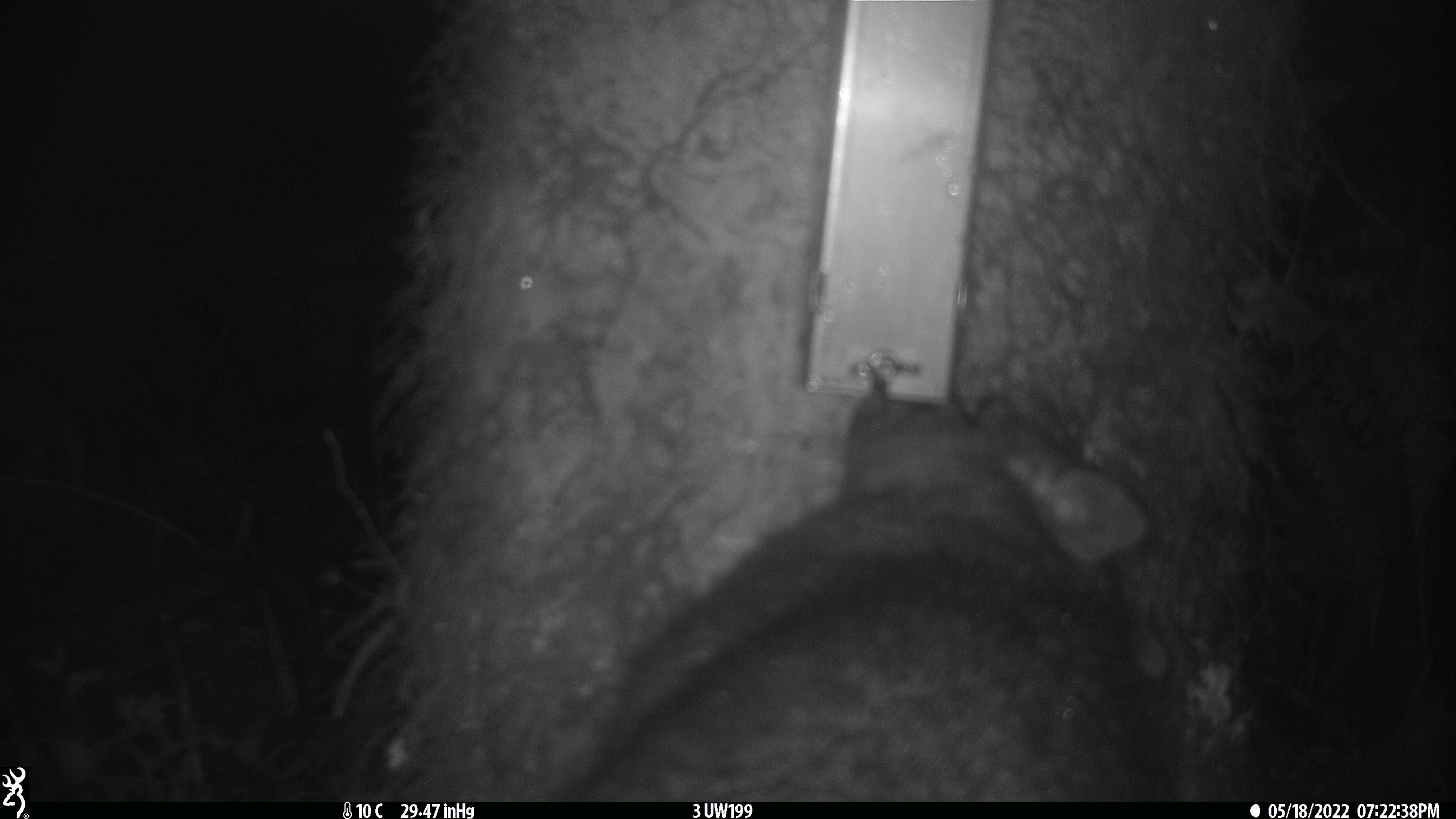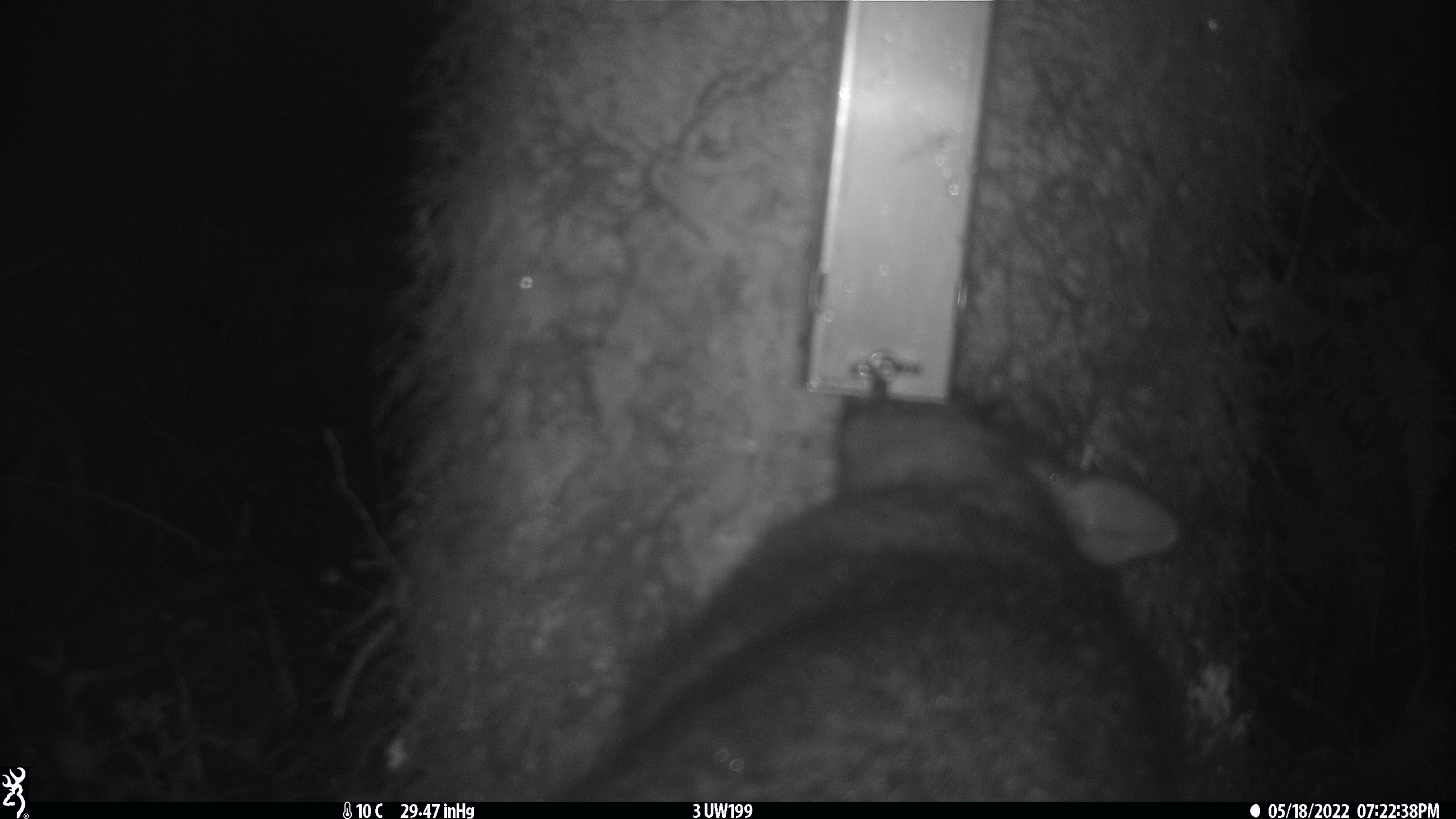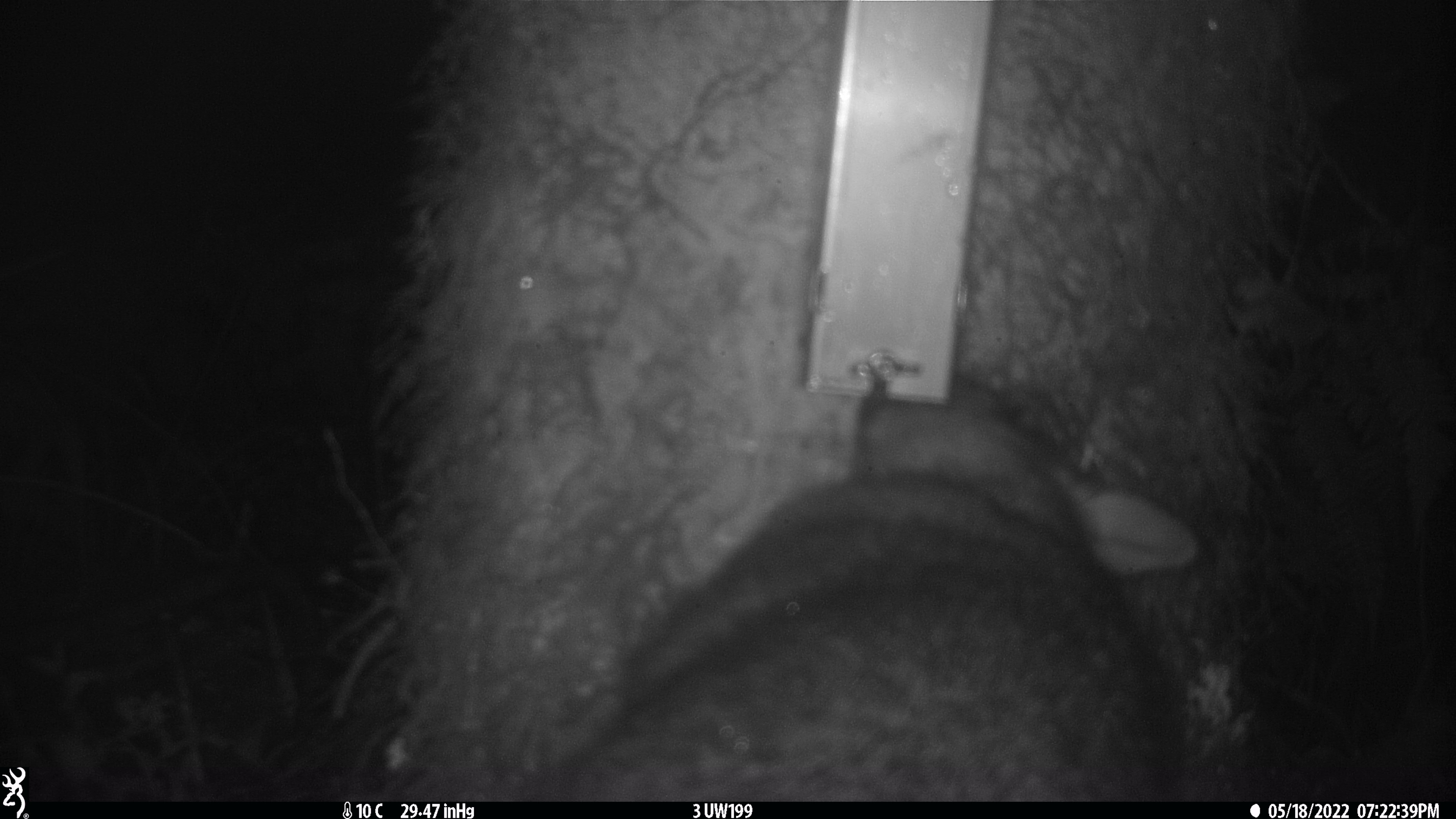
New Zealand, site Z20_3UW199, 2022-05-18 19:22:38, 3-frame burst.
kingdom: Animalia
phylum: Chordata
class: Mammalia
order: Diprotodontia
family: Phalangeridae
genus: Trichosurus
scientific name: Trichosurus vulpecula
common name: common brushtail possum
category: possum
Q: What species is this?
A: Possum (common brushtail possum) (Trichosurus vulpecula).